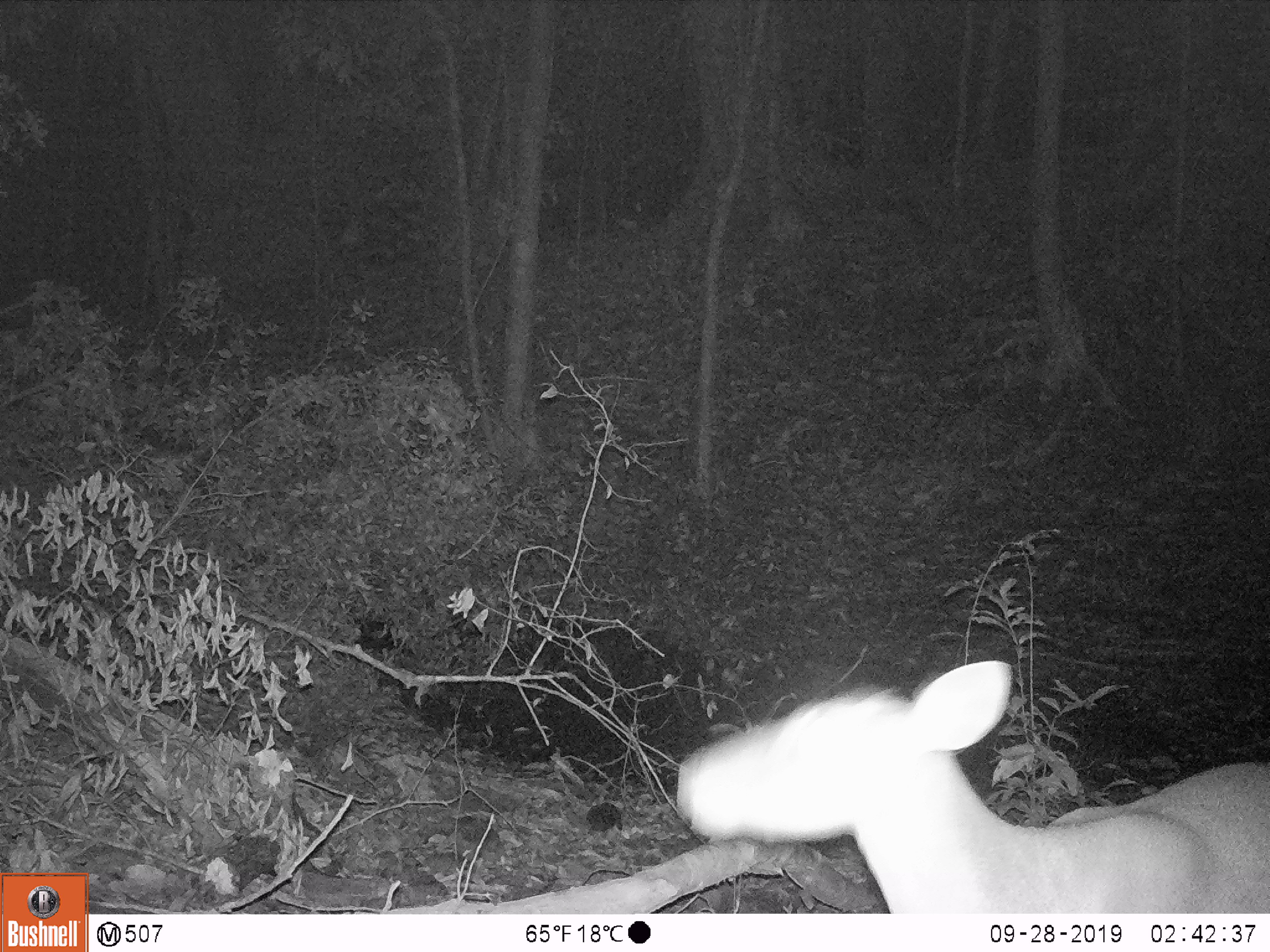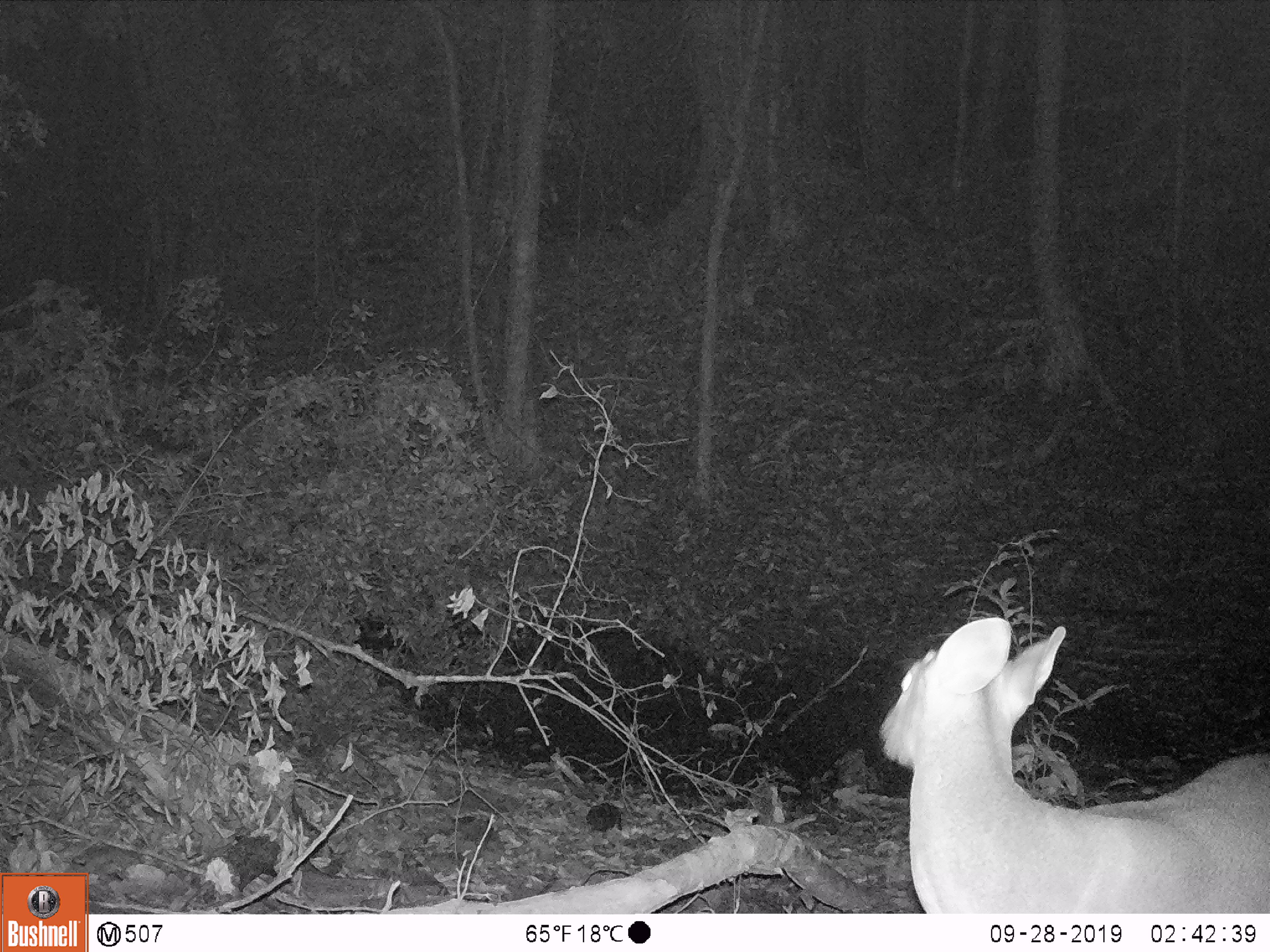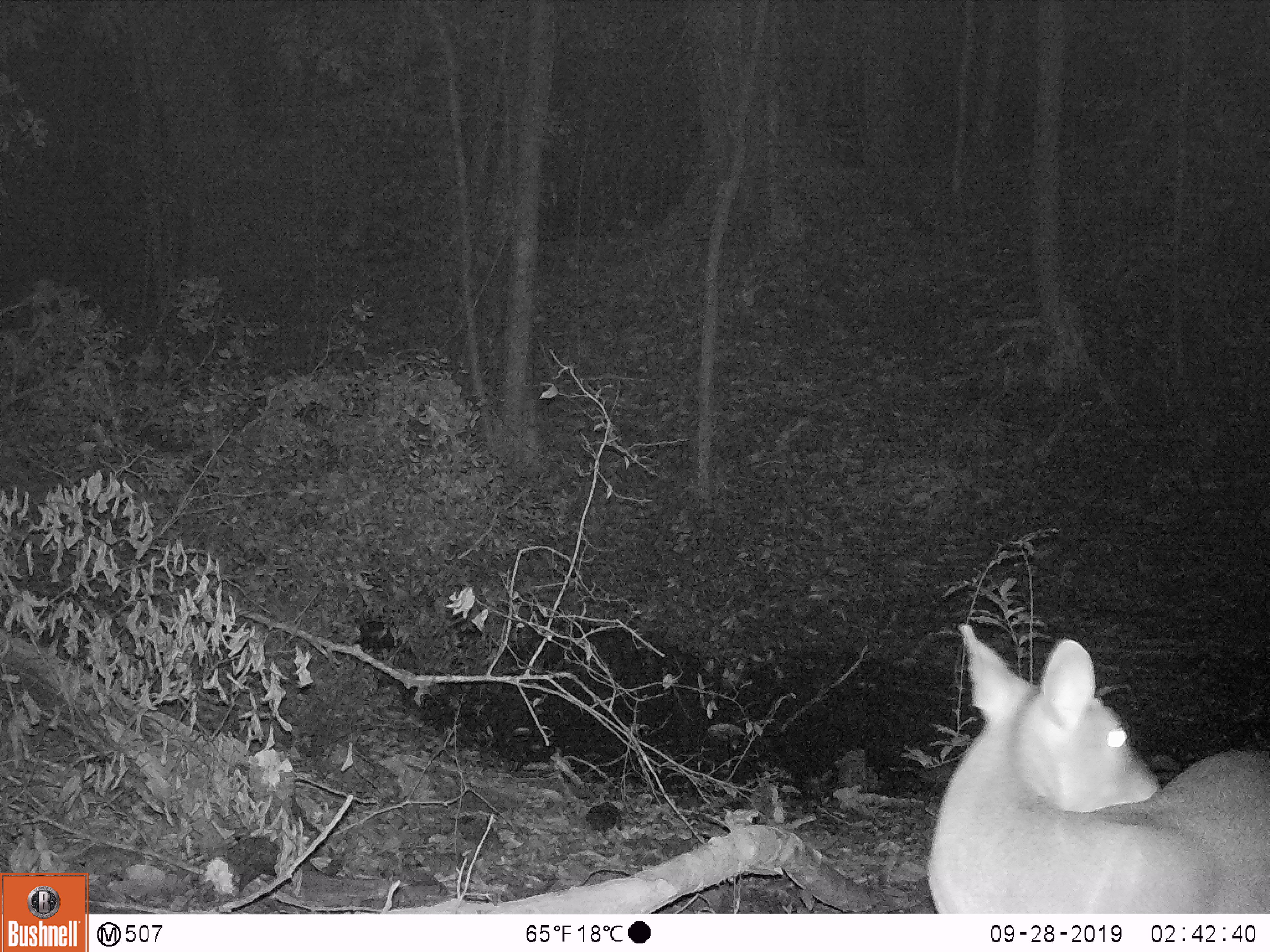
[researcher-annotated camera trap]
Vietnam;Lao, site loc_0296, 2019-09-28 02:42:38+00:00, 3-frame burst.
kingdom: Animalia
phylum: Chordata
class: Mammalia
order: Artiodactyla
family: Cervidae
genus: Muntiacus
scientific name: Muntiacus vuquangensis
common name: large-antlered muntjac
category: large antlered muntjac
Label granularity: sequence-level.